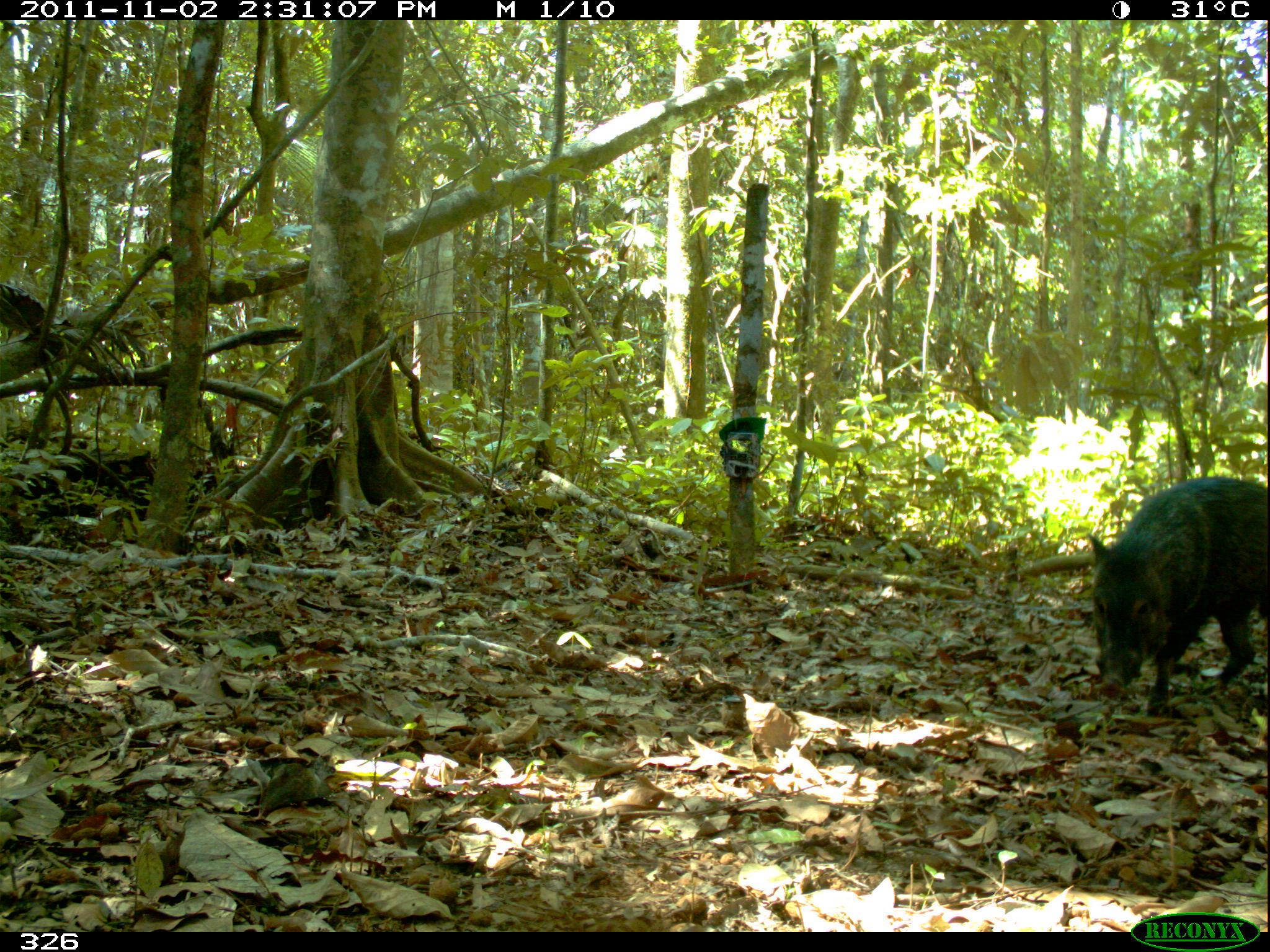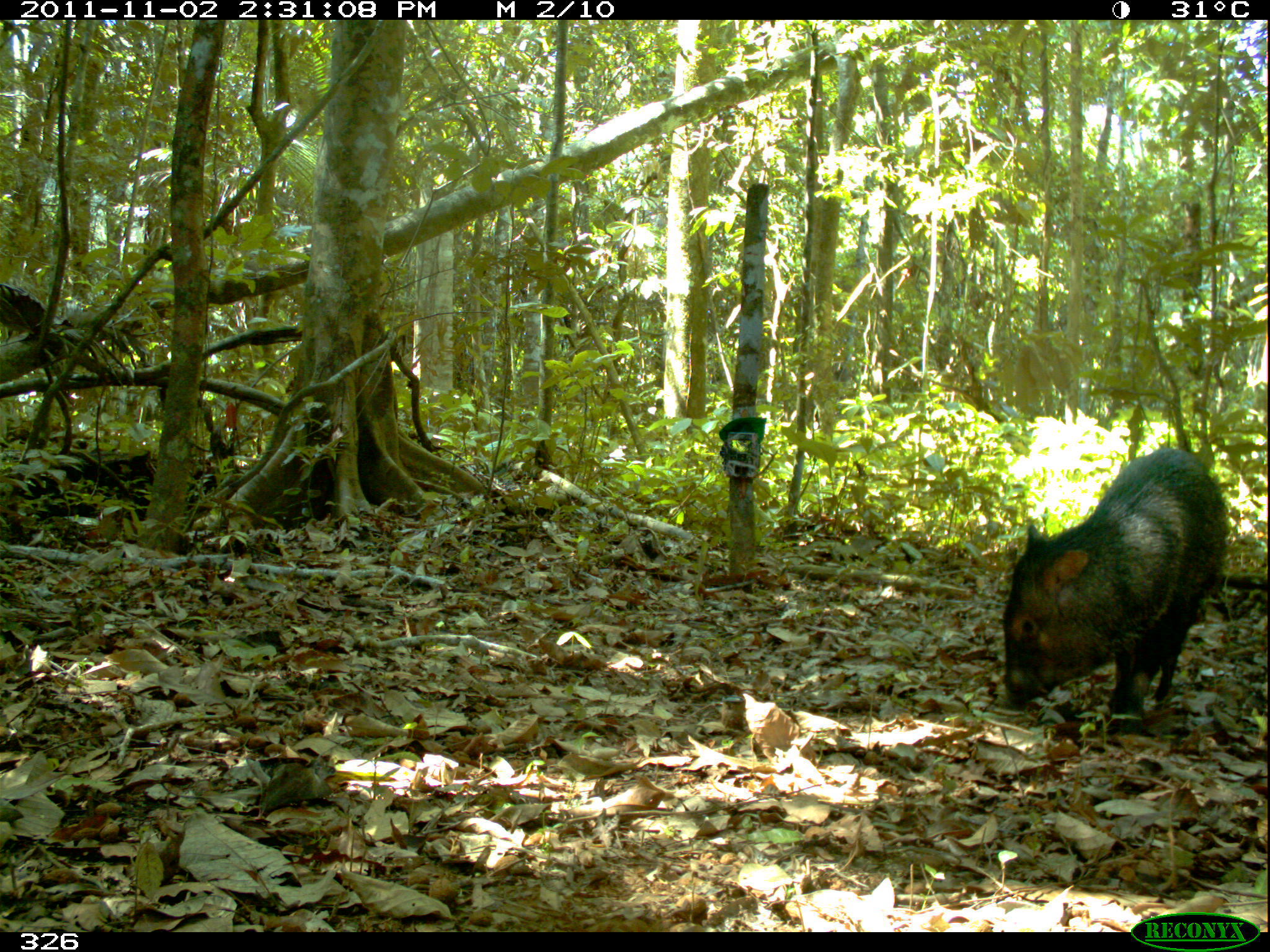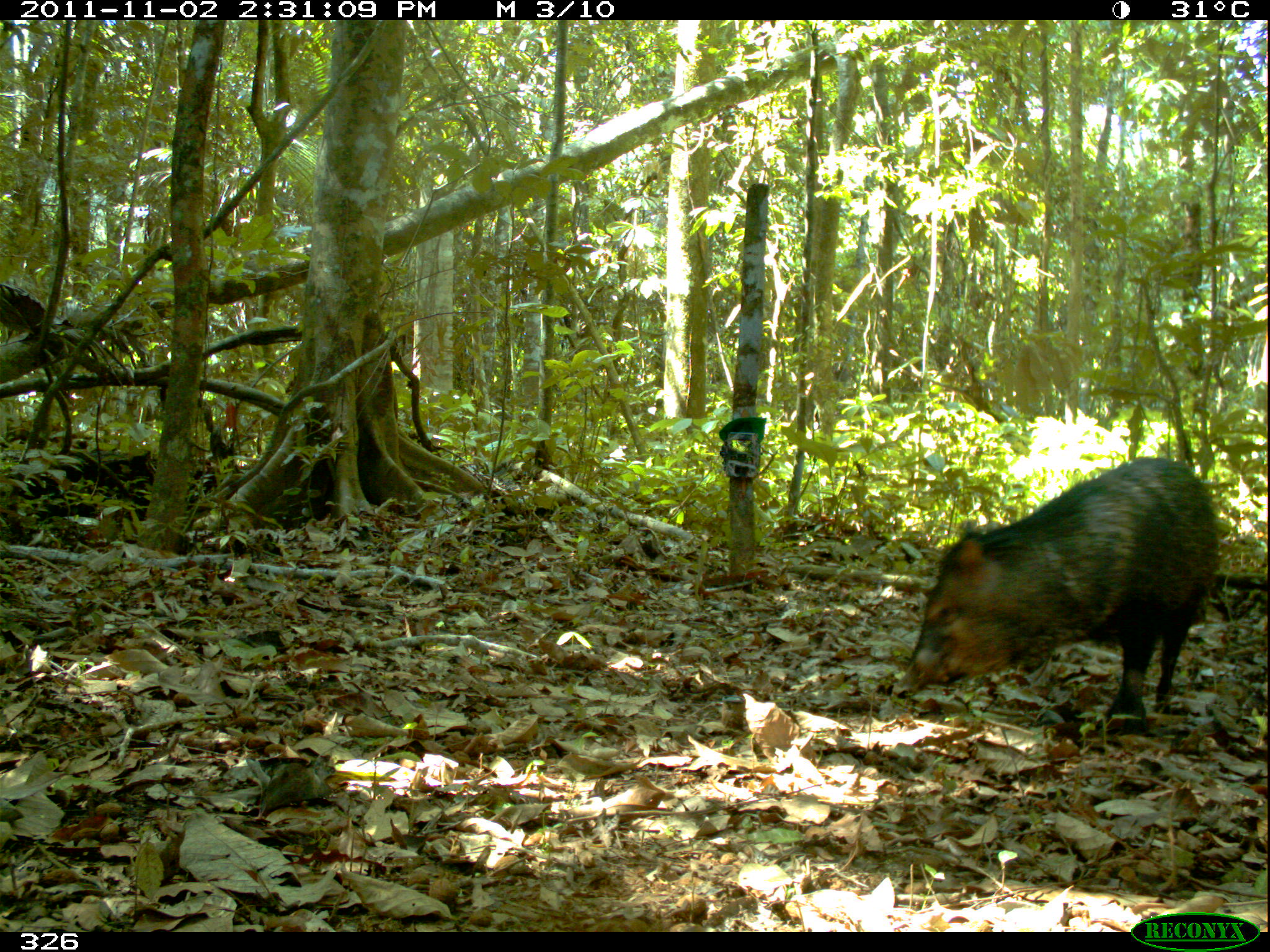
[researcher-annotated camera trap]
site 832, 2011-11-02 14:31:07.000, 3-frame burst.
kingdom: Animalia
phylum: Chordata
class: Mammalia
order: Artiodactyla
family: Tayassuidae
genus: Pecari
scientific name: Pecari tajacu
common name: collared peccary